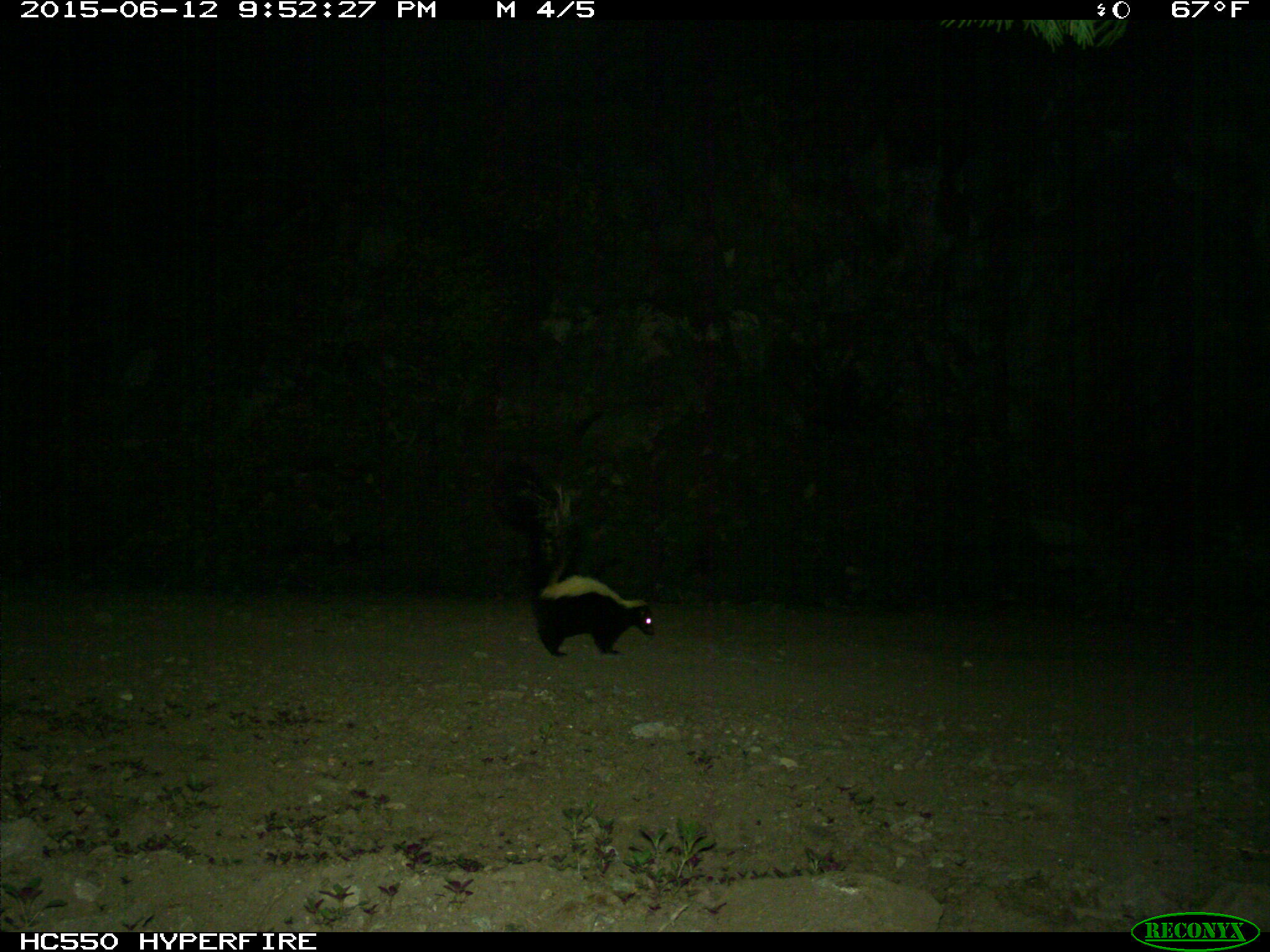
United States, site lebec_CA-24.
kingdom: Animalia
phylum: Chordata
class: Mammalia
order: Carnivora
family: Mephitidae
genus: Mephitis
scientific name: Mephitis mephitis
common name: striped skunk